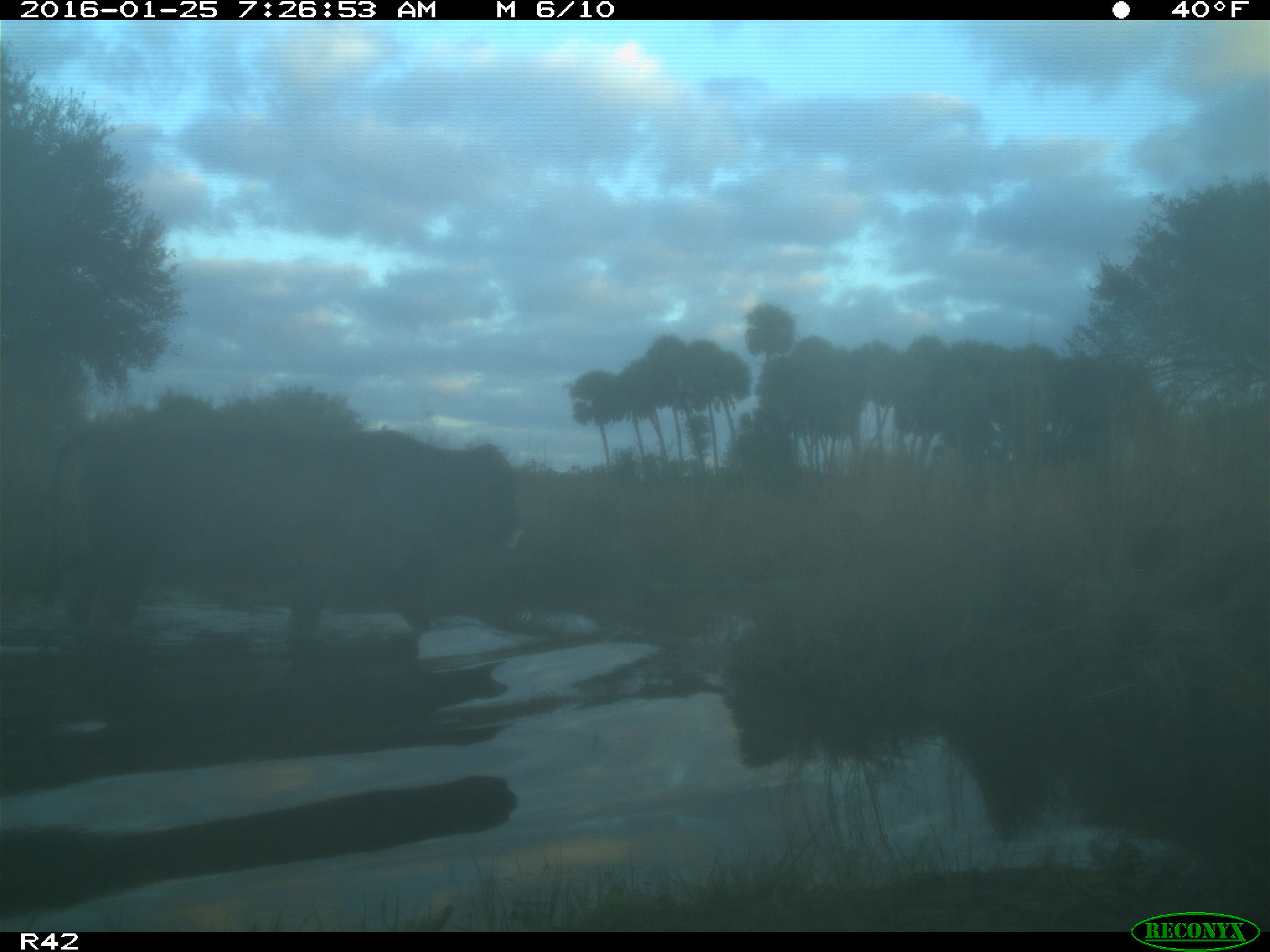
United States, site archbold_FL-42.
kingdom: Animalia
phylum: Chordata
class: Mammalia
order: Artiodactyla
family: Bovidae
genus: Bos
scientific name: Bos taurus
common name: domestic cow